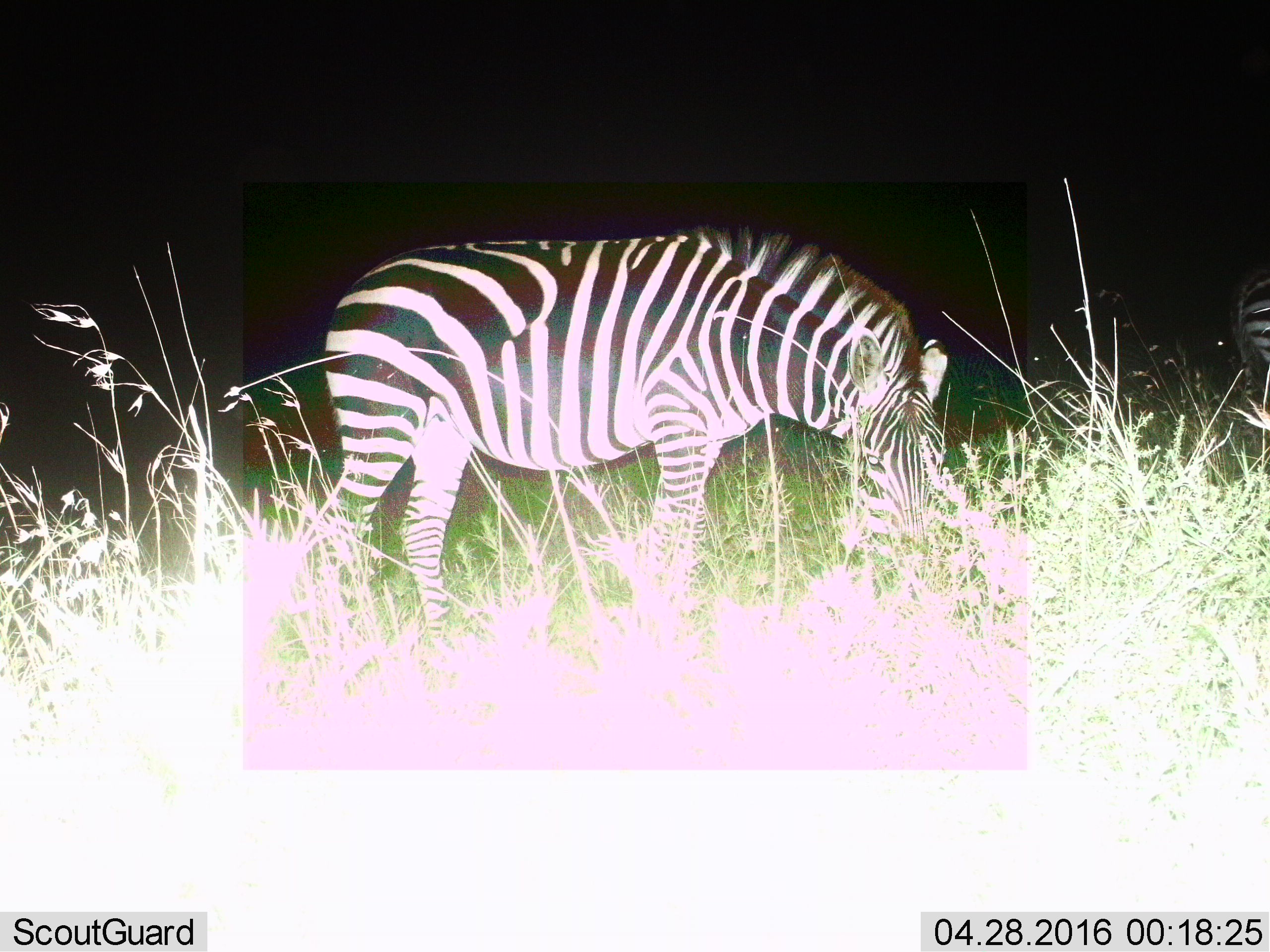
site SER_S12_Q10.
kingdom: Animalia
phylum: Chordata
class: Mammalia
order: Perissodactyla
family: Equidae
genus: Equus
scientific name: Equus quagga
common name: plains zebra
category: zebraplains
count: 1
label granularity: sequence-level